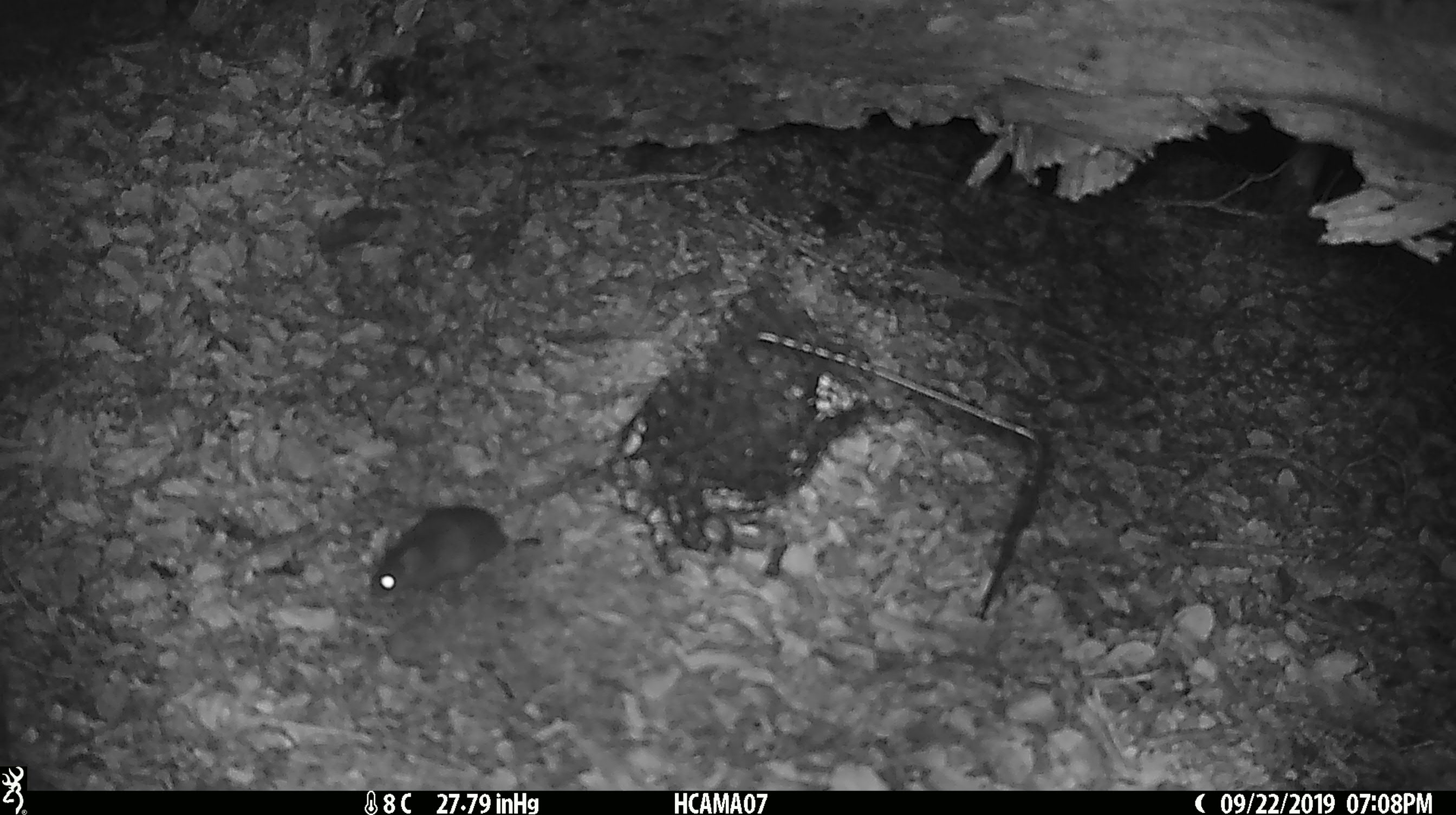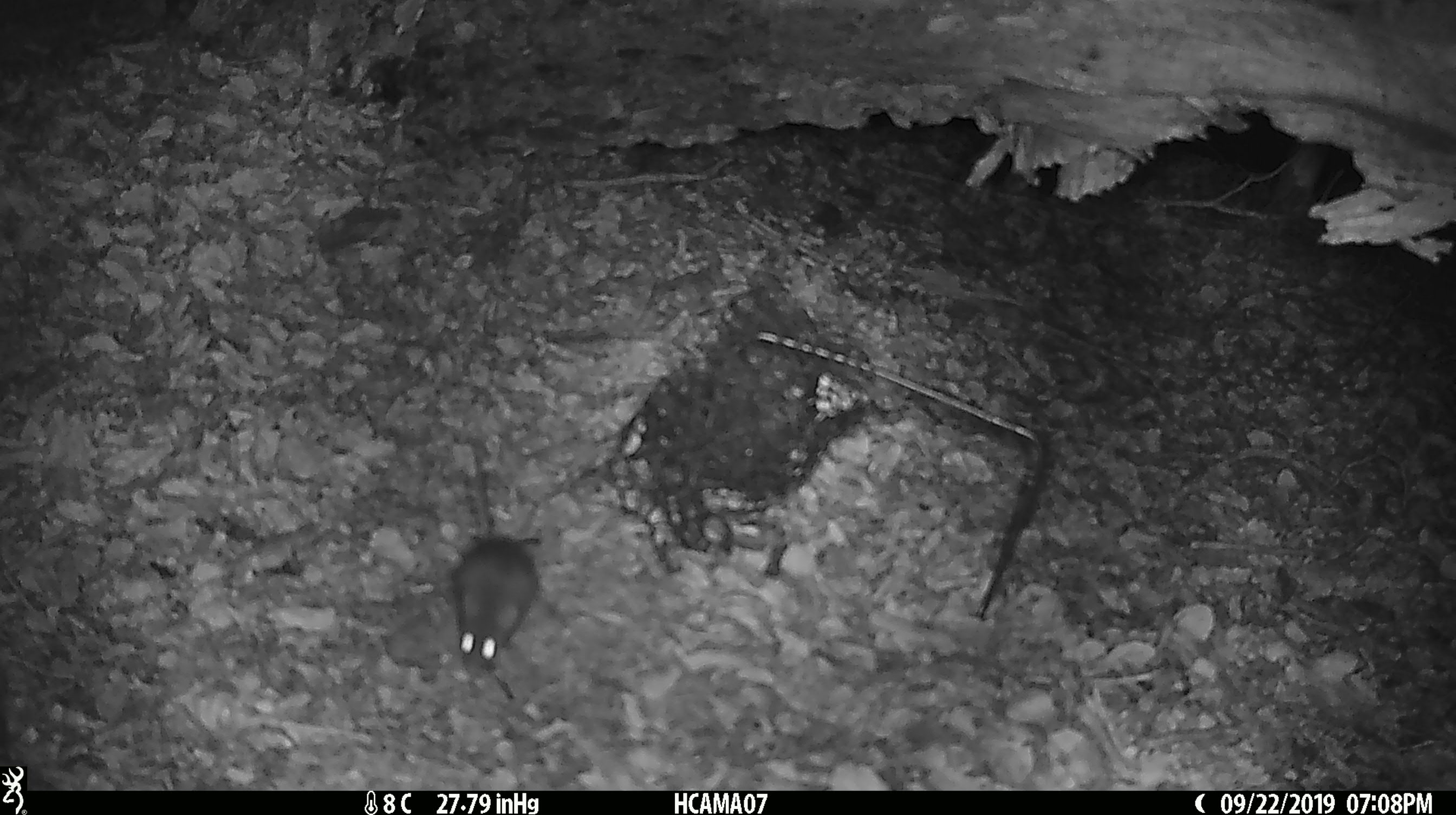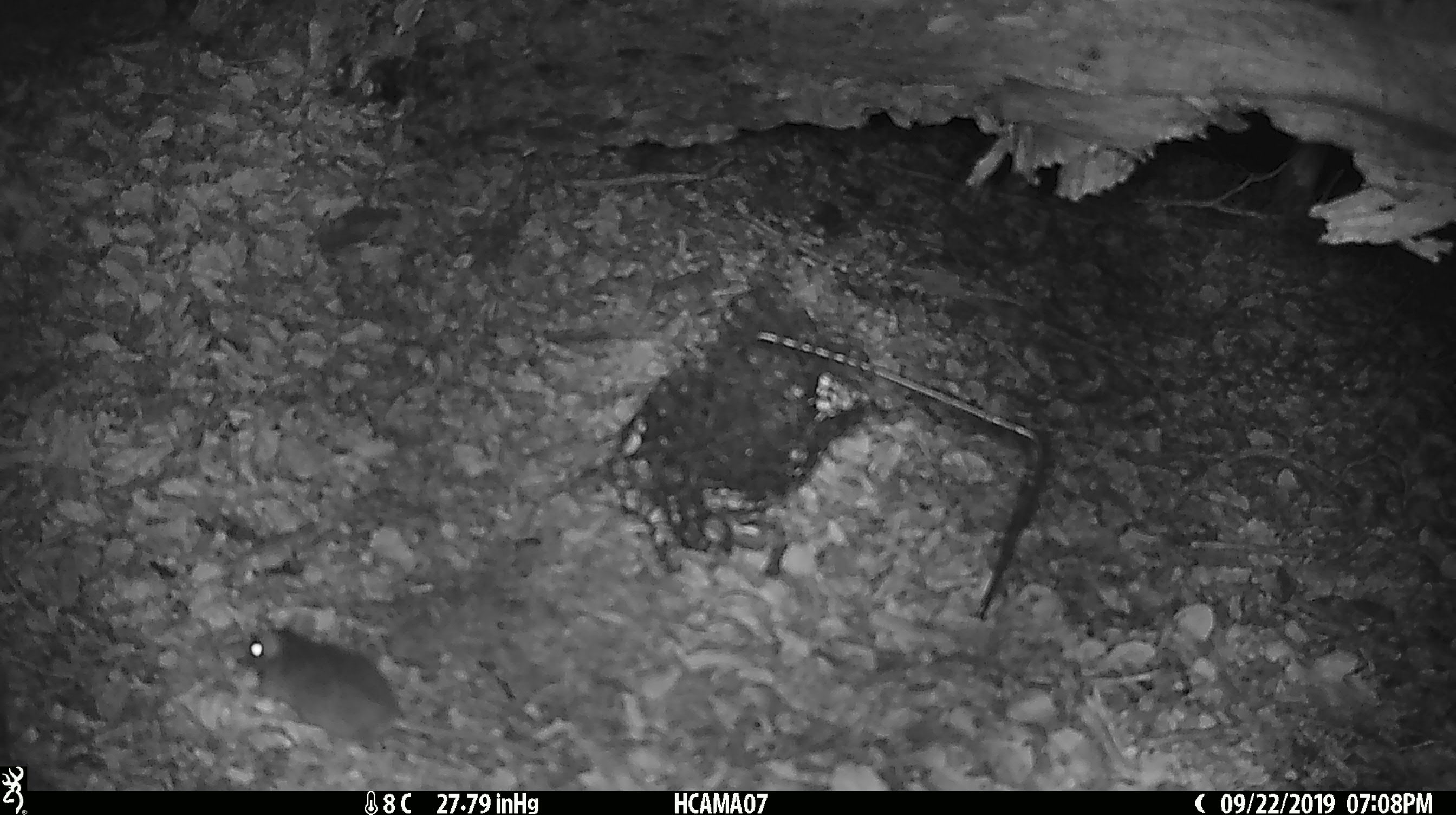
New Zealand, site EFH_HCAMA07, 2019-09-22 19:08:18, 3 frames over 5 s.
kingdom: Animalia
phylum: Chordata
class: Mammalia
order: Rodentia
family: Muridae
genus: Mus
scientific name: Mus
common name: mouse